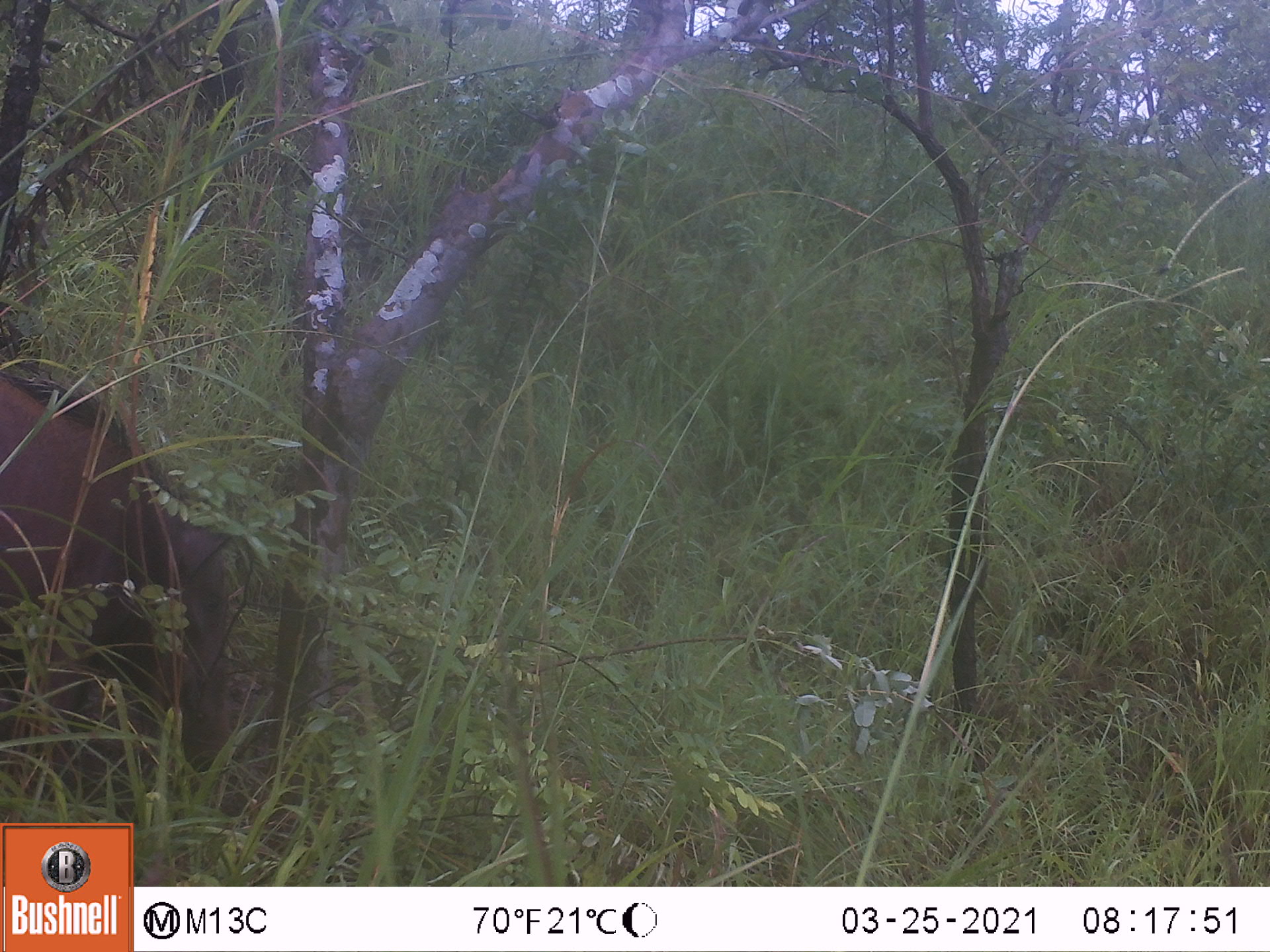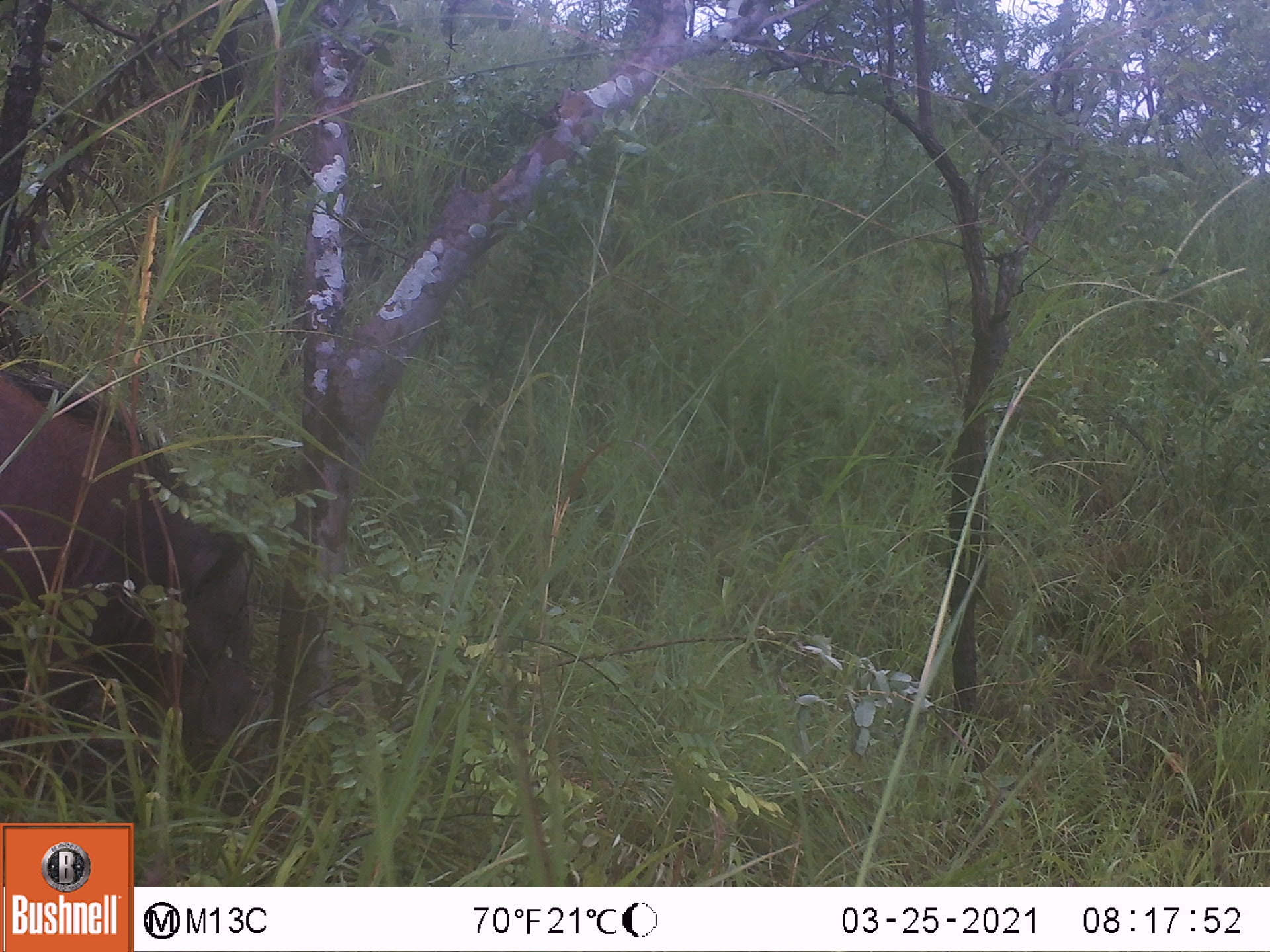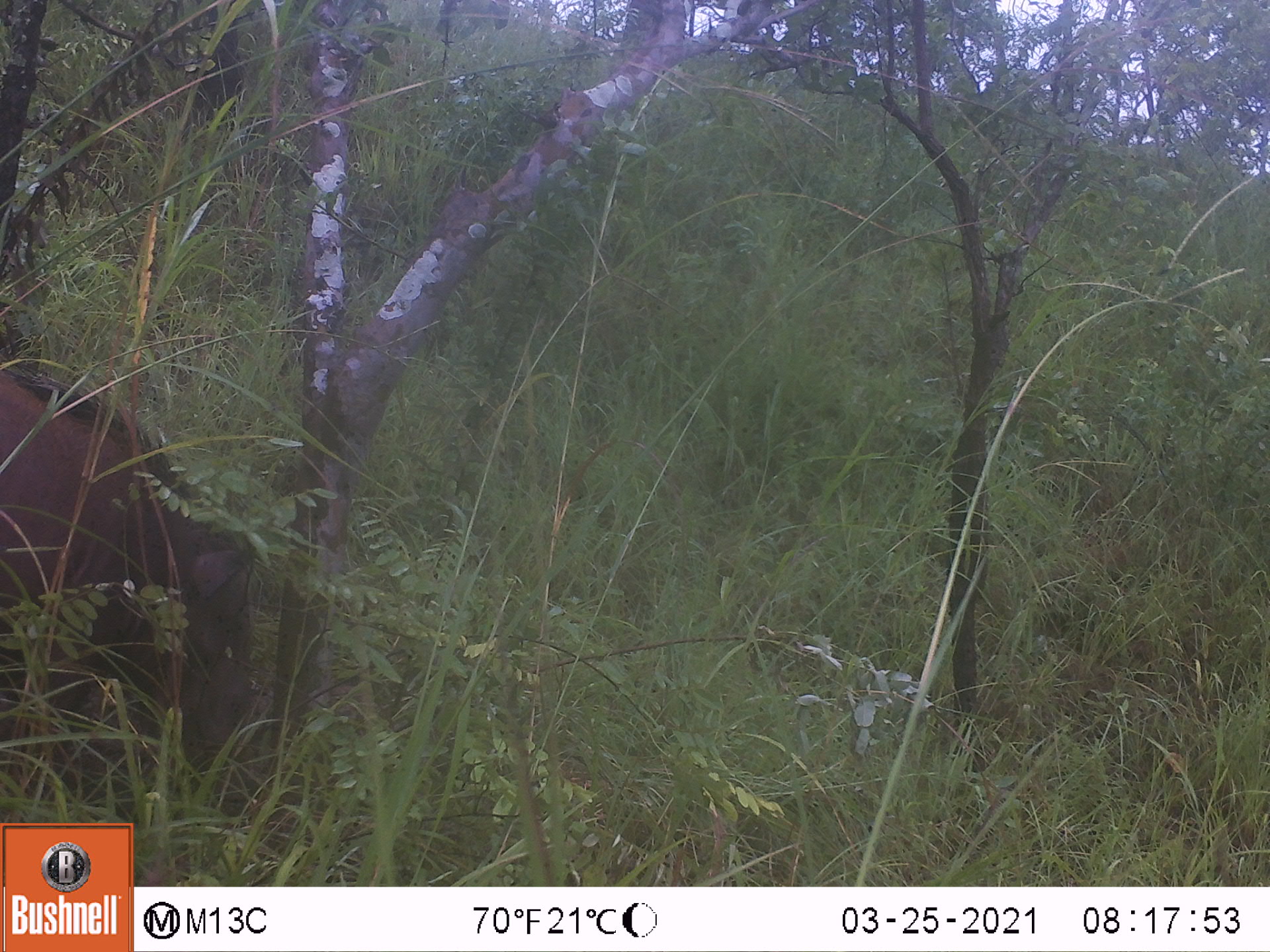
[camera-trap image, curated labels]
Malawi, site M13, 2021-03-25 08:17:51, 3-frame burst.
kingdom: Animalia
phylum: Chordata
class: Mammalia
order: Artiodactyla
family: Suidae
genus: Potamochoerus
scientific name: Potamochoerus larvatus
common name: bushpig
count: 1